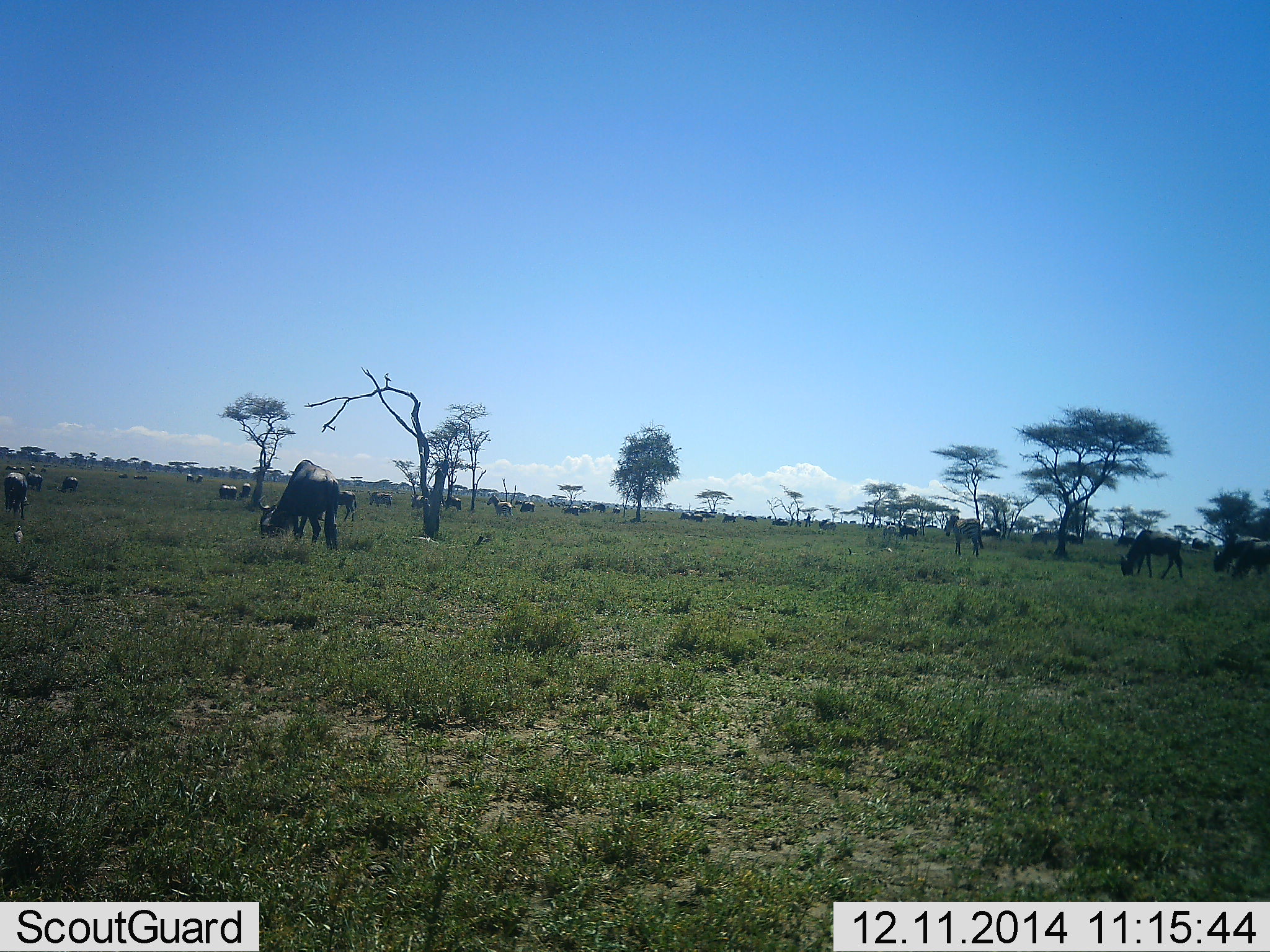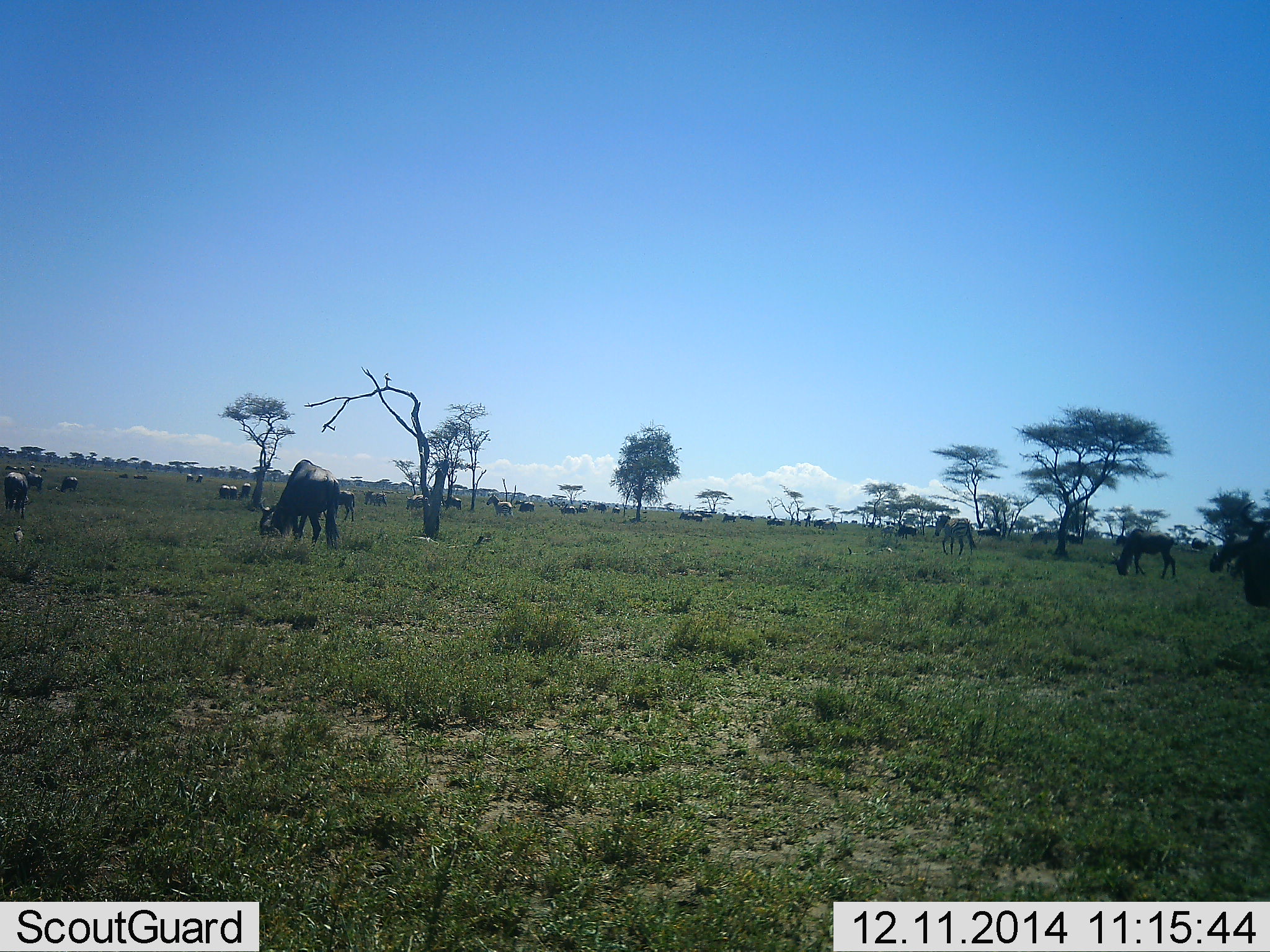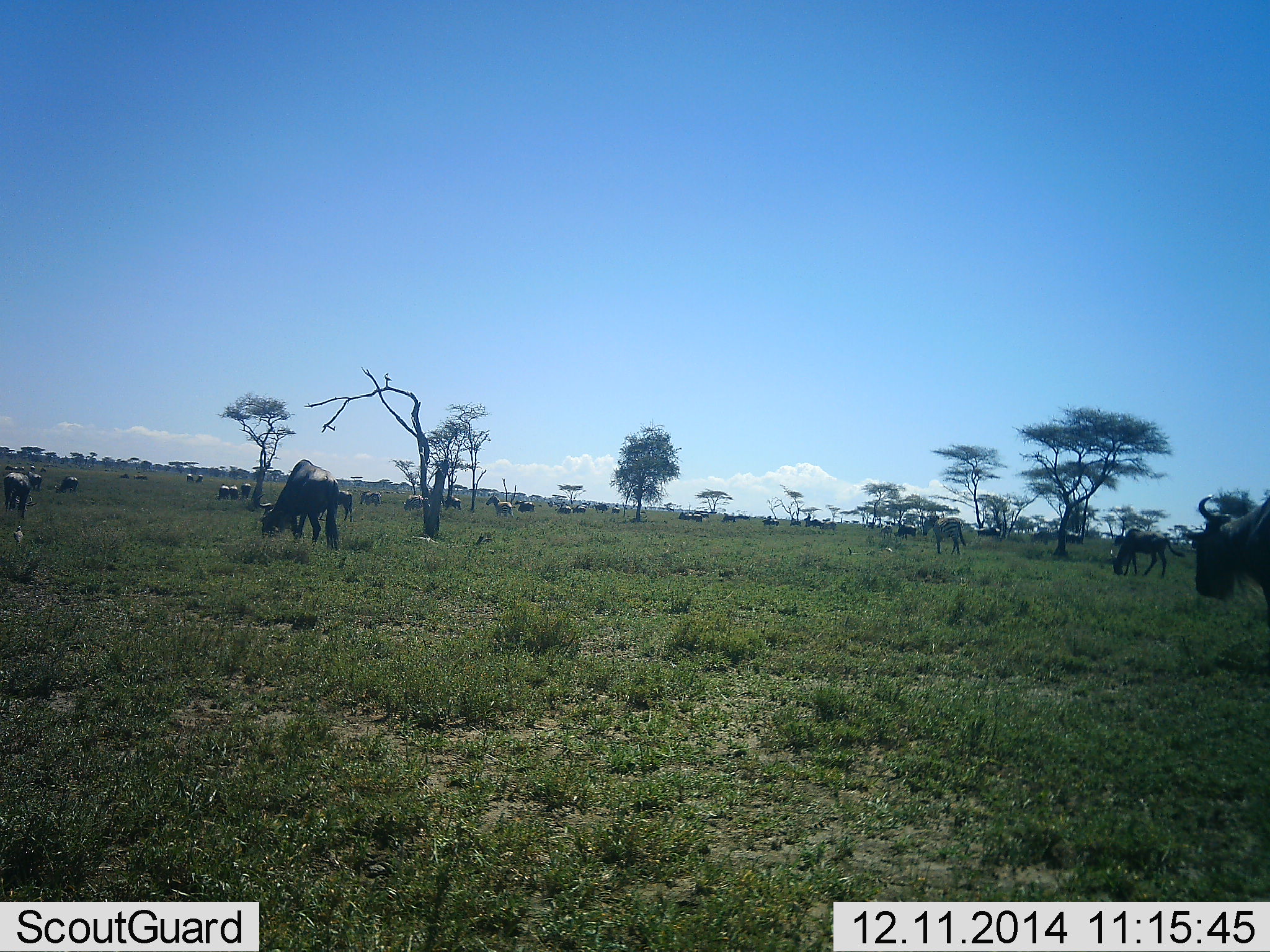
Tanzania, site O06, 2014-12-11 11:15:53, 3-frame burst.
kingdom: Animalia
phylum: Chordata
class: Mammalia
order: Artiodactyla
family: Bovidae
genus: Connochaetes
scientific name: Connochaetes taurinus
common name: blue wildebeest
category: wildebeest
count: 11-50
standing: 29%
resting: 14%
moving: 43%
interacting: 0%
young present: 0%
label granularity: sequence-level